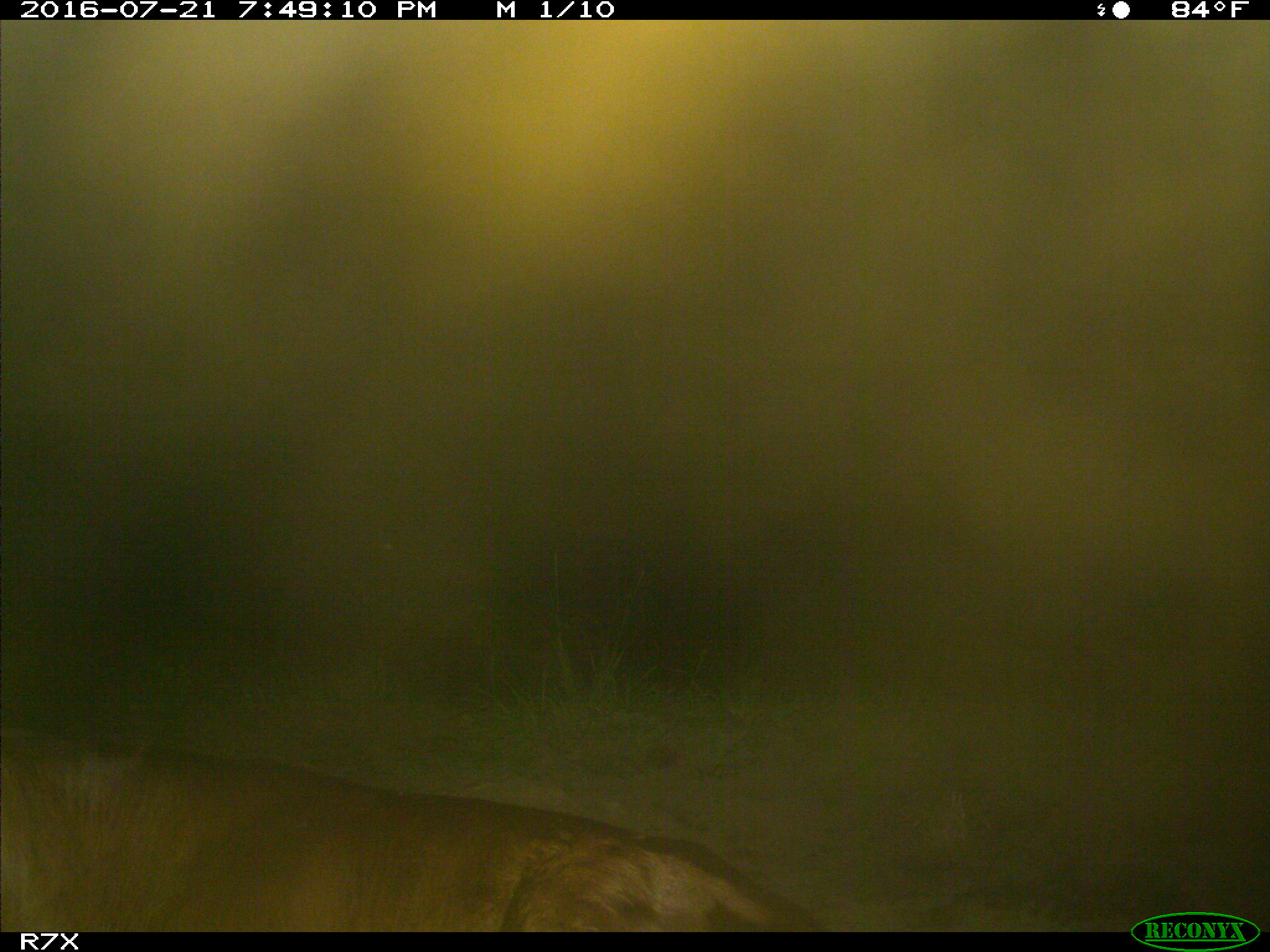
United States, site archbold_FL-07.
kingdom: Animalia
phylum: Chordata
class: Mammalia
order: Artiodactyla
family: Bovidae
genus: Bos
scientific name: Bos taurus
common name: domestic cow